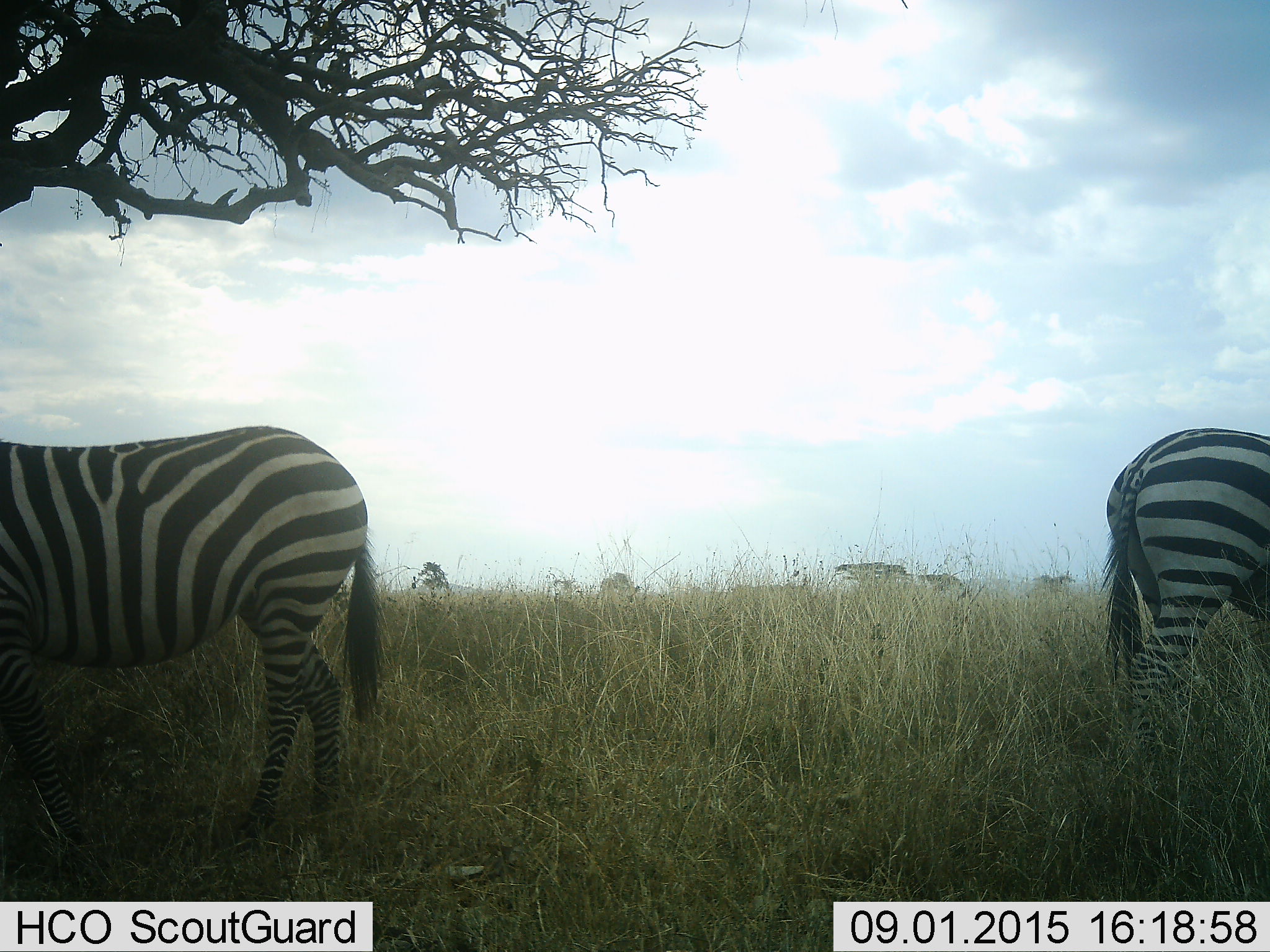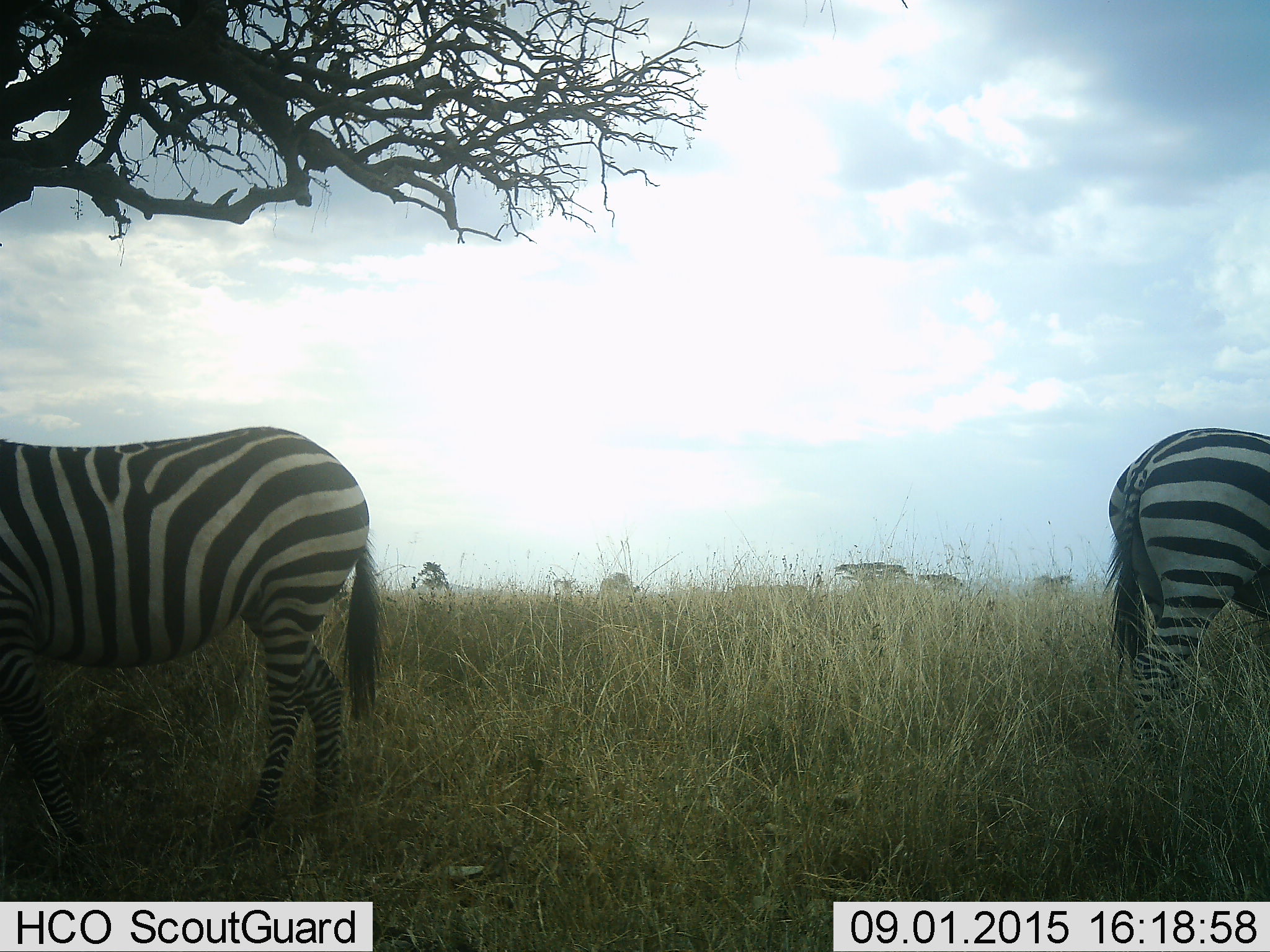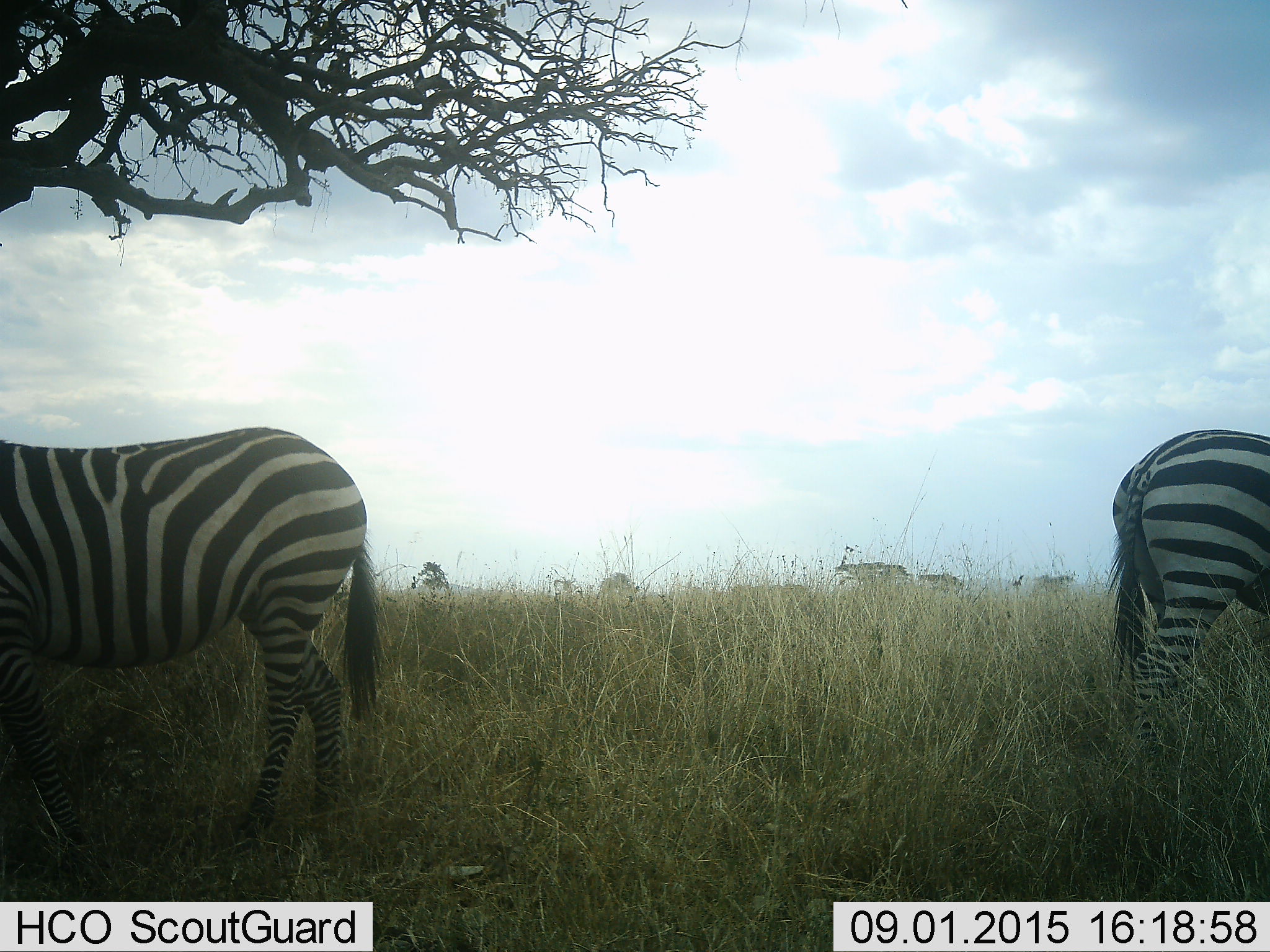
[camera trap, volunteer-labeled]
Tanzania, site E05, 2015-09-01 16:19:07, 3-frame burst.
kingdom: Animalia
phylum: Chordata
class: Mammalia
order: Perissodactyla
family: Equidae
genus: Equus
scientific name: Equus quagga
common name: plains zebra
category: zebra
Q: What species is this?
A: Zebra (plains zebra) (Equus quagga).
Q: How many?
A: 2.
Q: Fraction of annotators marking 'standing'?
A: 94%.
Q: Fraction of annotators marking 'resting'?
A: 0%.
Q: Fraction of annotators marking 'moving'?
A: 17%.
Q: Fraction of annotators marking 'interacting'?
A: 0%.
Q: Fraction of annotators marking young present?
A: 0%.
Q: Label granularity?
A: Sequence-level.